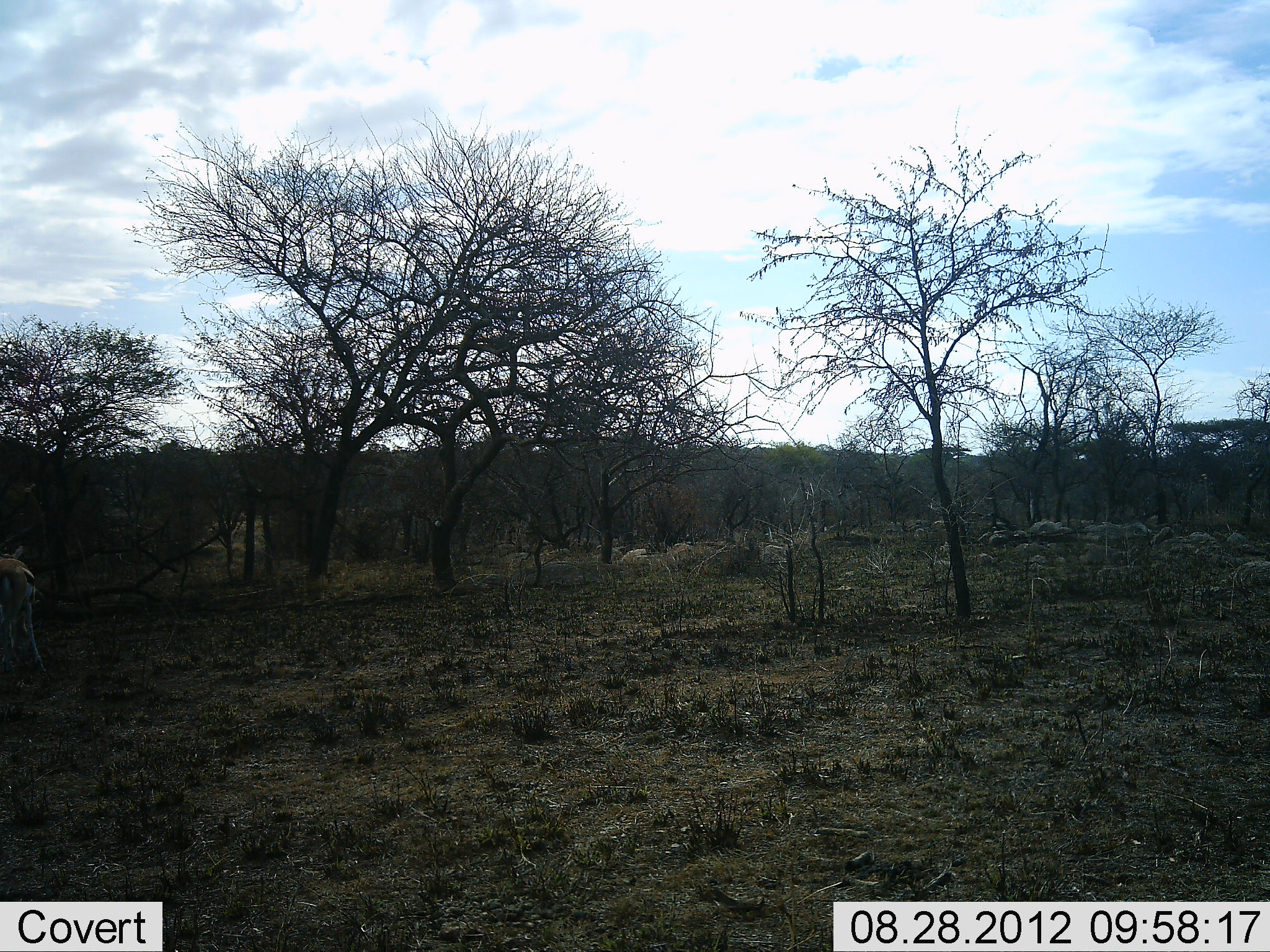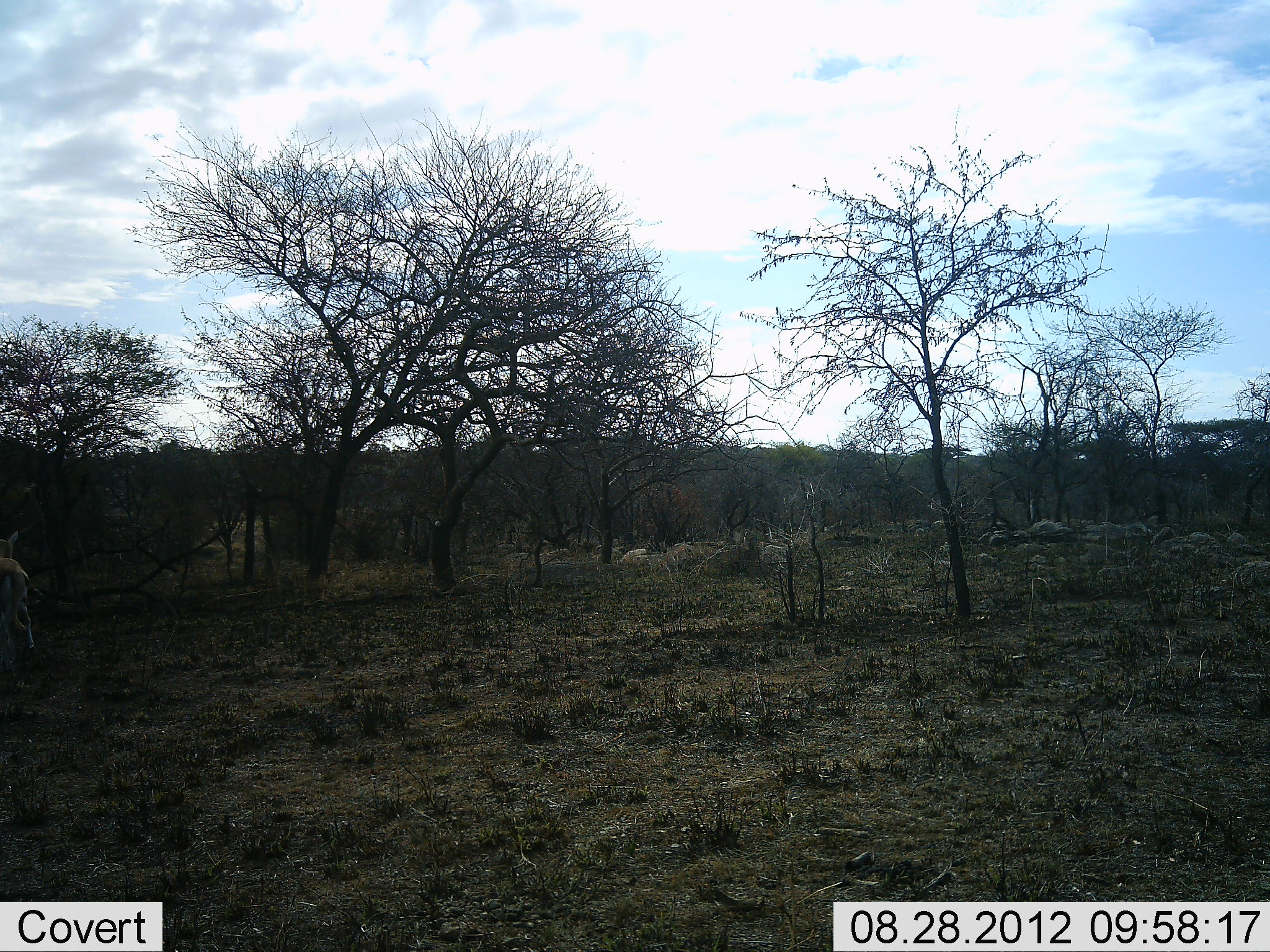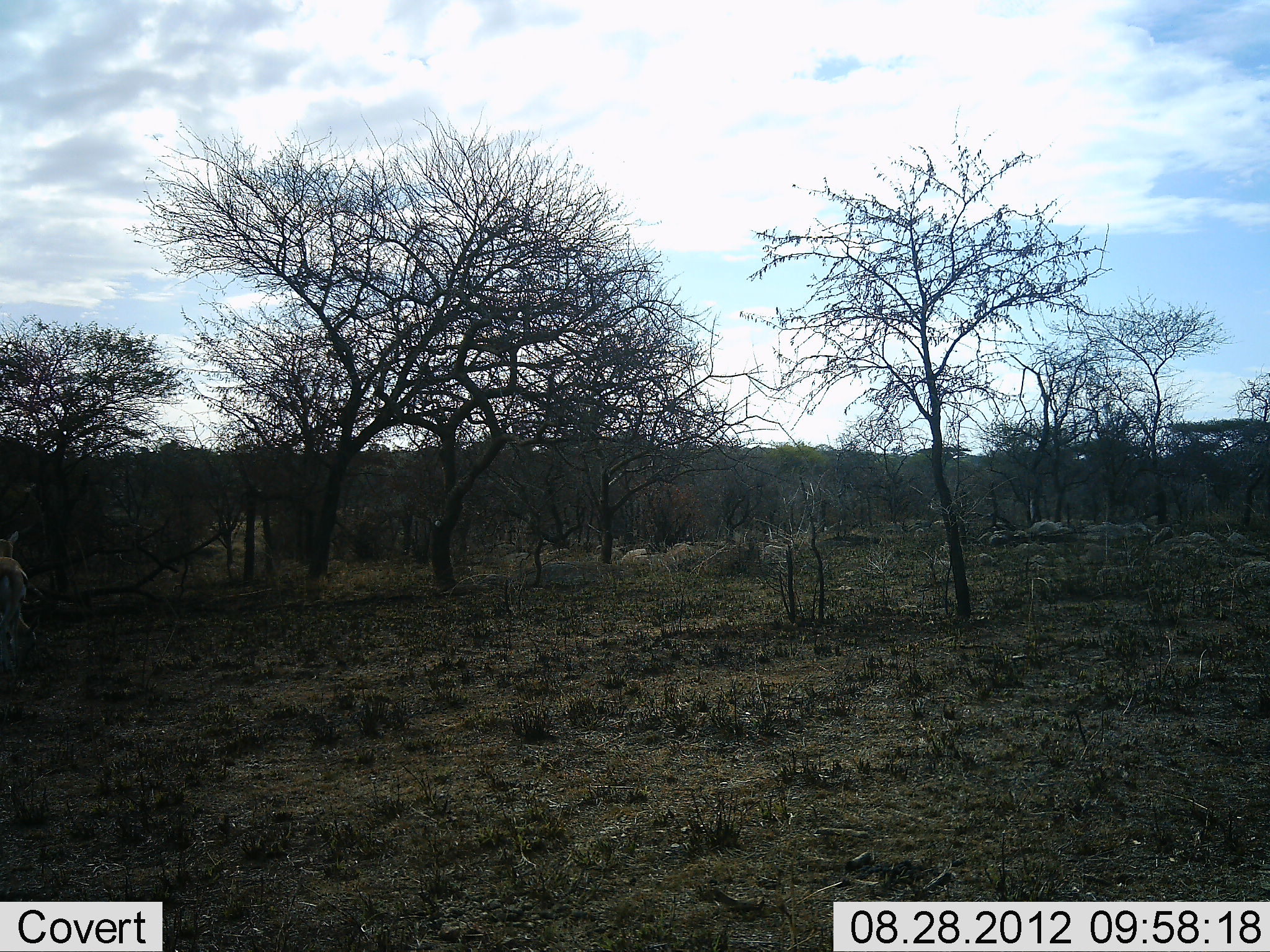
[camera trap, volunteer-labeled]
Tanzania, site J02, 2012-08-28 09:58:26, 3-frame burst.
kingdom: Animalia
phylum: Chordata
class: Mammalia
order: Artiodactyla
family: Bovidae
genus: Eudorcas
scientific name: Eudorcas thomsonii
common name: thomson's gazelle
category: gazellethomsons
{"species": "gazellethomsons (thomson's gazelle) (Eudorcas thomsonii)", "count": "1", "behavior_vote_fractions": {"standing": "50%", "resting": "0%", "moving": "40%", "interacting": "0%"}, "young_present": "0%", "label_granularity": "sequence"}